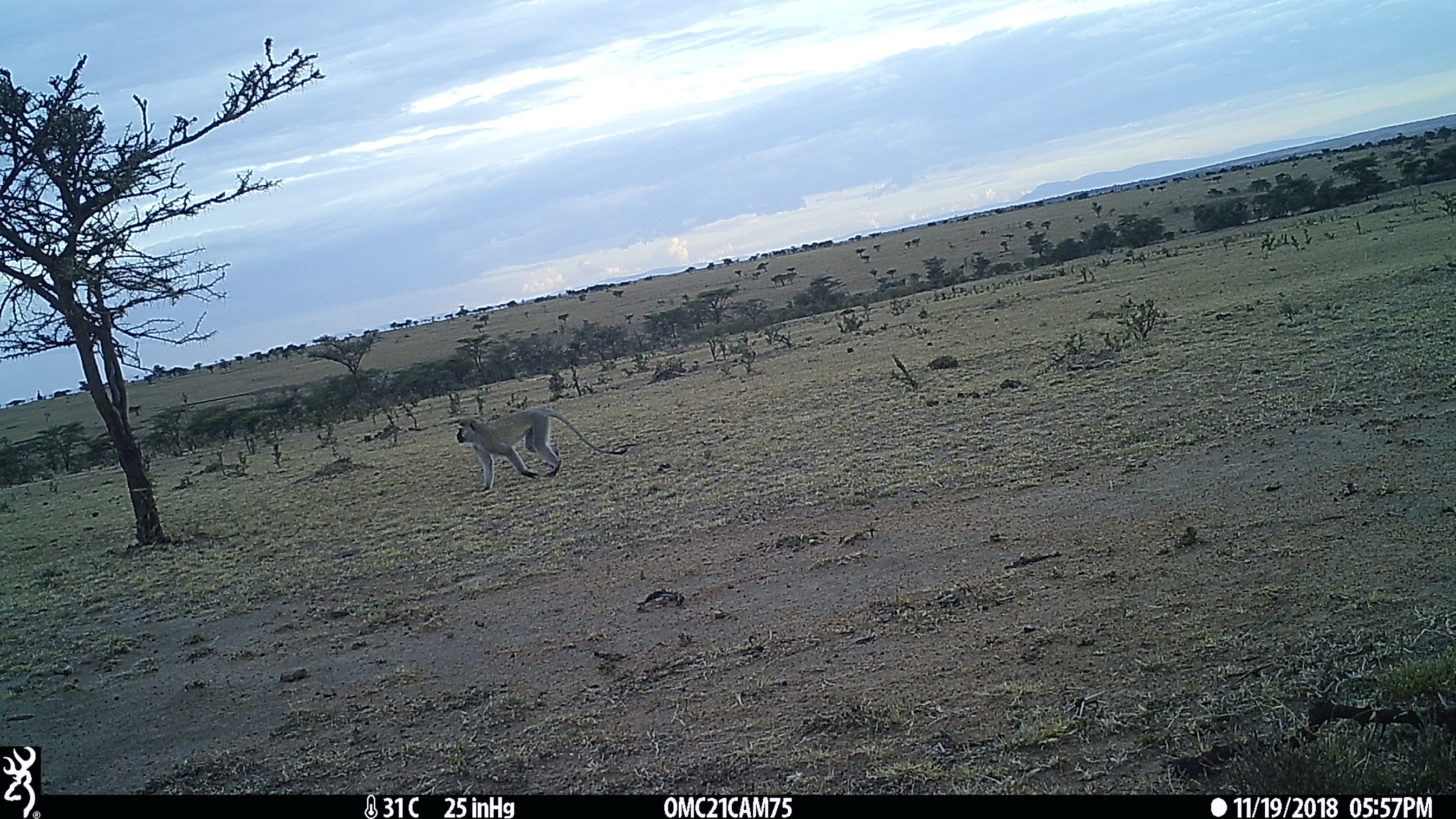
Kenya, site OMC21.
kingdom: Animalia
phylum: Chordata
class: Mammalia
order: Primates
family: Cercopithecidae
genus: Chlorocebus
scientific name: Chlorocebus pygerythrus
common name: vervet monkey